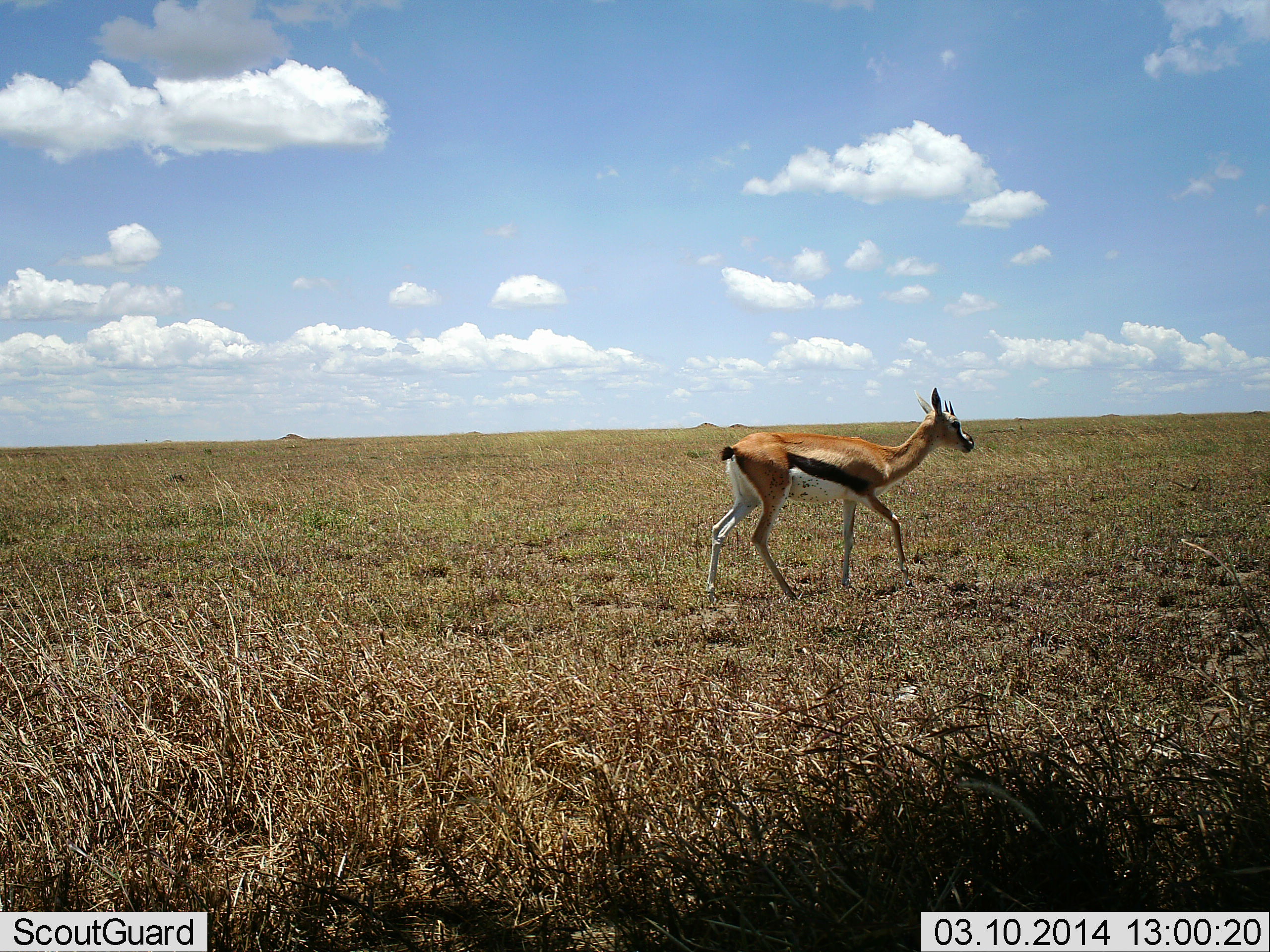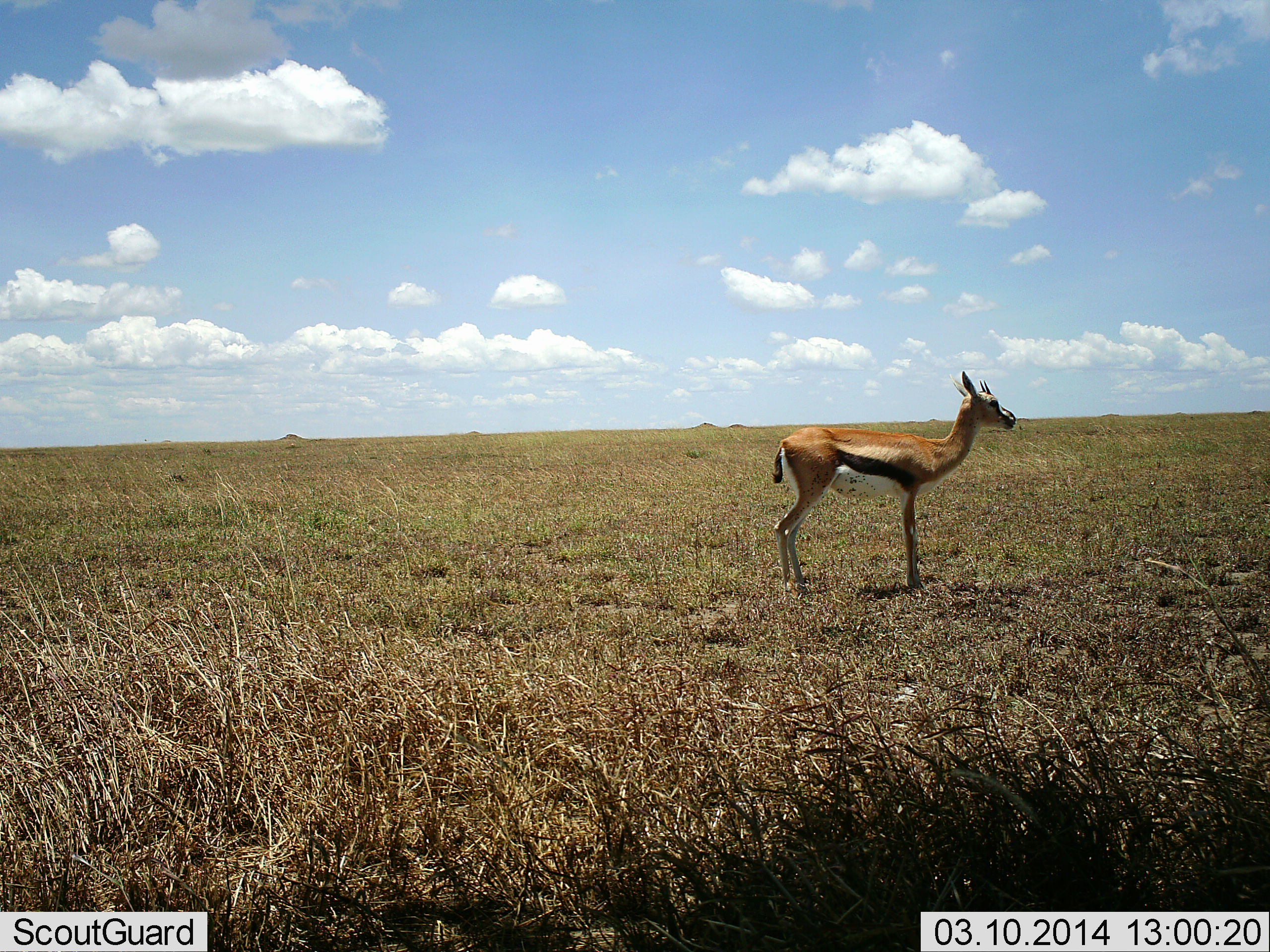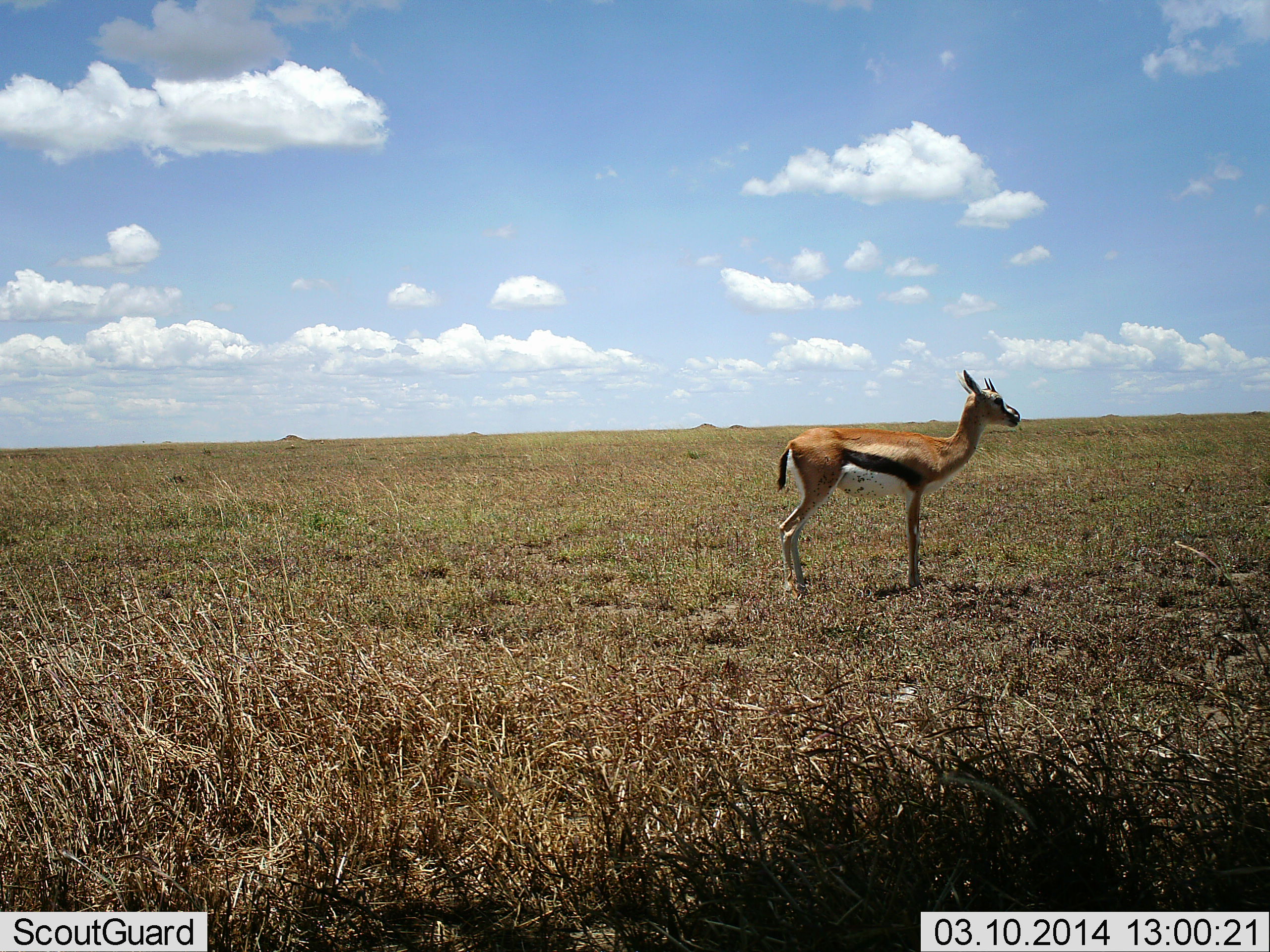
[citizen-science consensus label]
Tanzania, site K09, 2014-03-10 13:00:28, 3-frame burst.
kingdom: Animalia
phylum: Chordata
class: Mammalia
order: Artiodactyla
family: Bovidae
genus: Eudorcas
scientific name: Eudorcas thomsonii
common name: thomson's gazelle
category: gazellethomsons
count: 1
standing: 90%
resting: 0%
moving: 10%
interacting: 0%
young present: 0%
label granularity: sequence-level